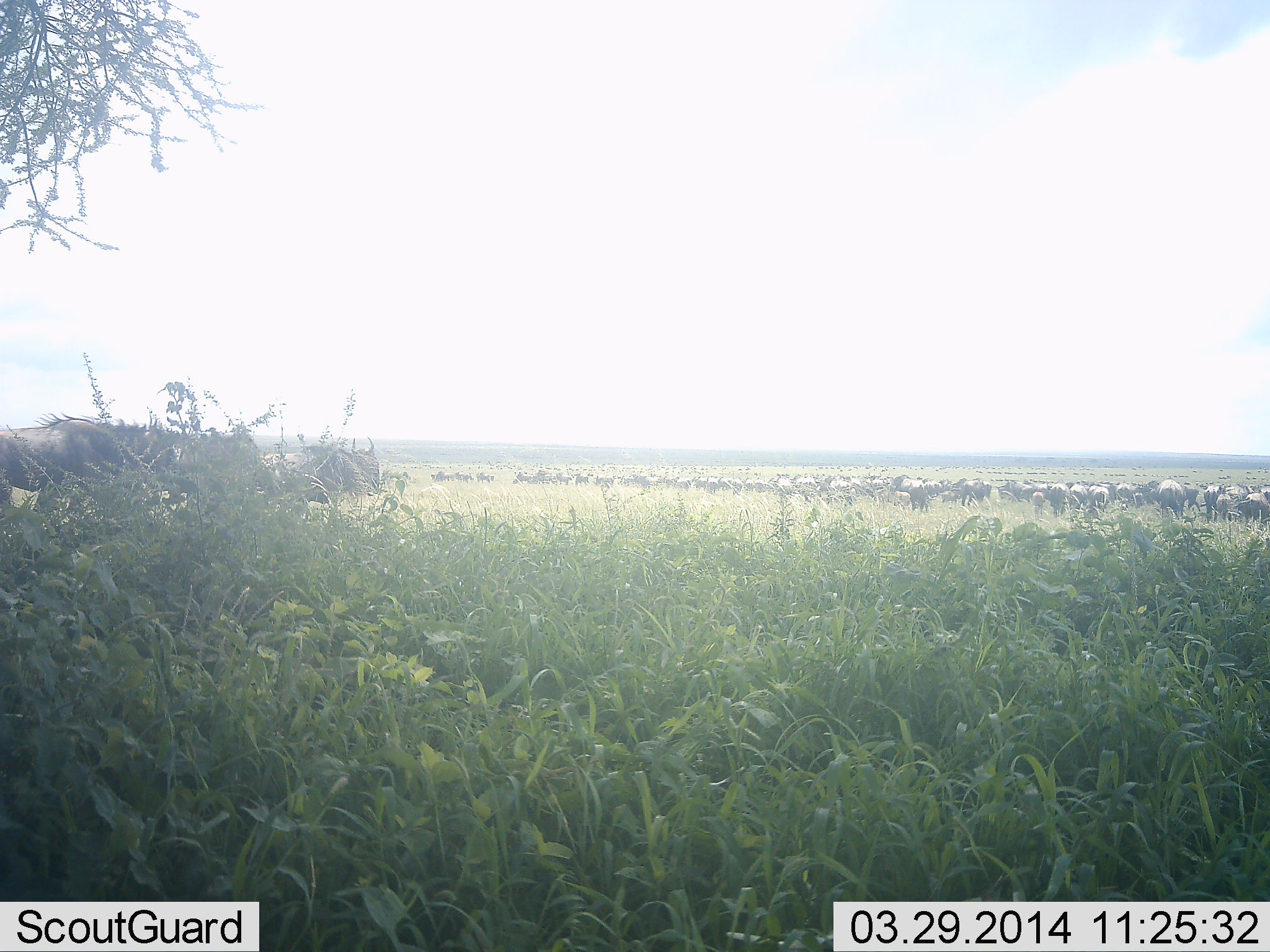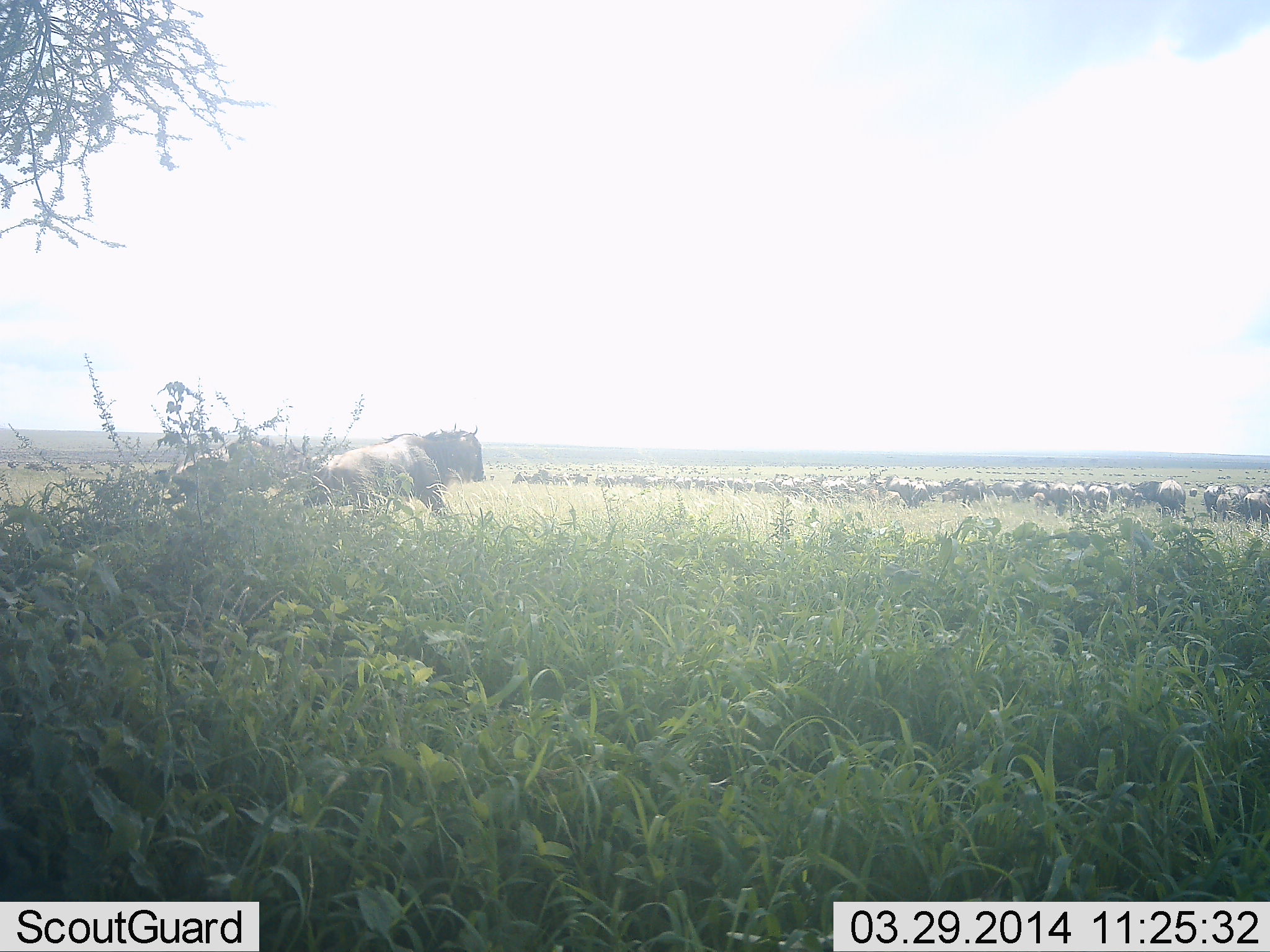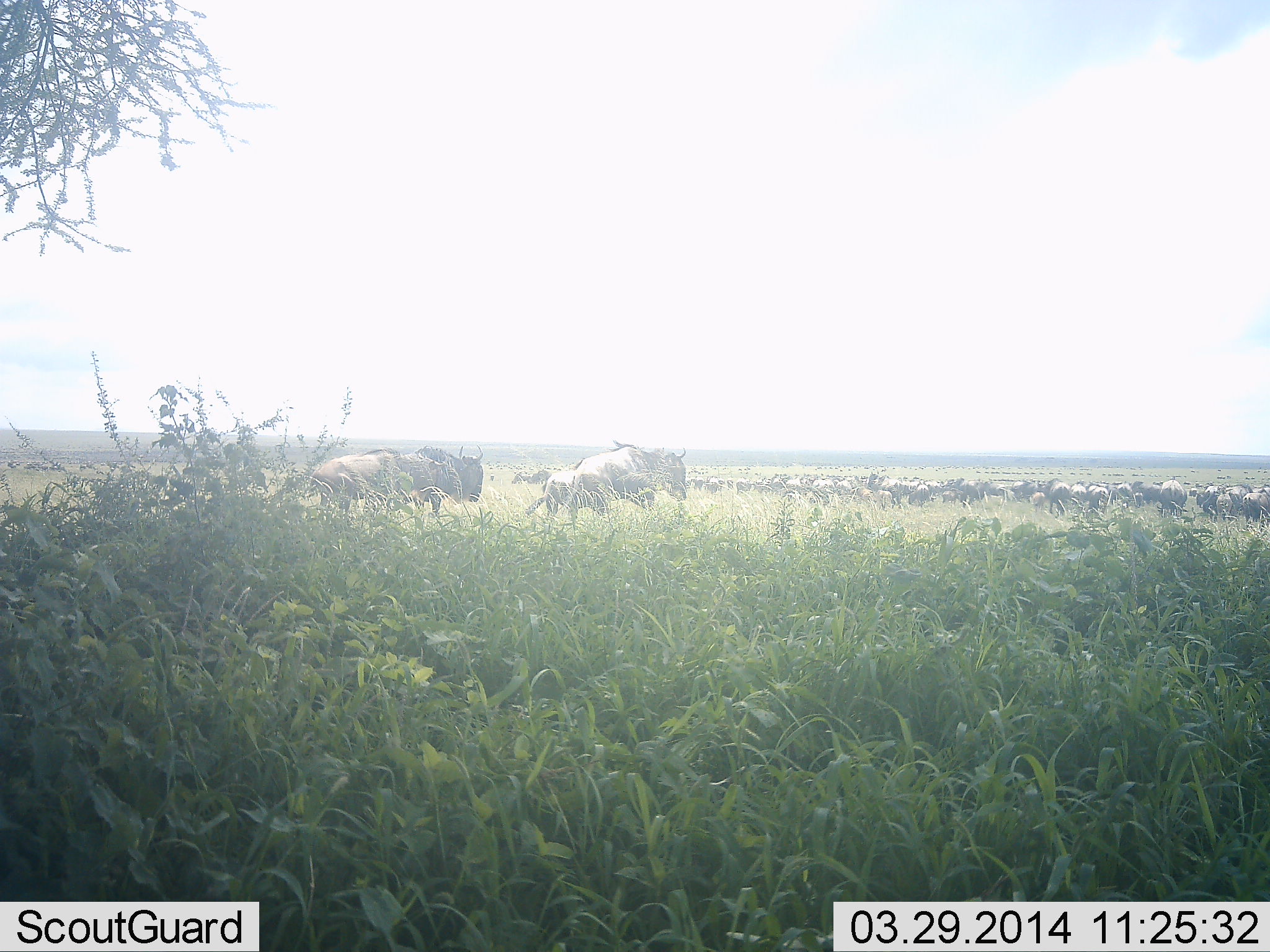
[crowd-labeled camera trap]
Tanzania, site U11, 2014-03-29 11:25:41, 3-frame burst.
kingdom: Animalia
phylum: Chordata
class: Mammalia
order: Artiodactyla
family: Bovidae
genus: Connochaetes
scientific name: Connochaetes taurinus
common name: blue wildebeest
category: wildebeest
Wildebeest (blue wildebeest) (Connochaetes taurinus), count 51+. Behavior (volunteer vote fractions): standing 30%, resting 0%, moving 100%, interacting 10%. Young present (vote fraction): 0%. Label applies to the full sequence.